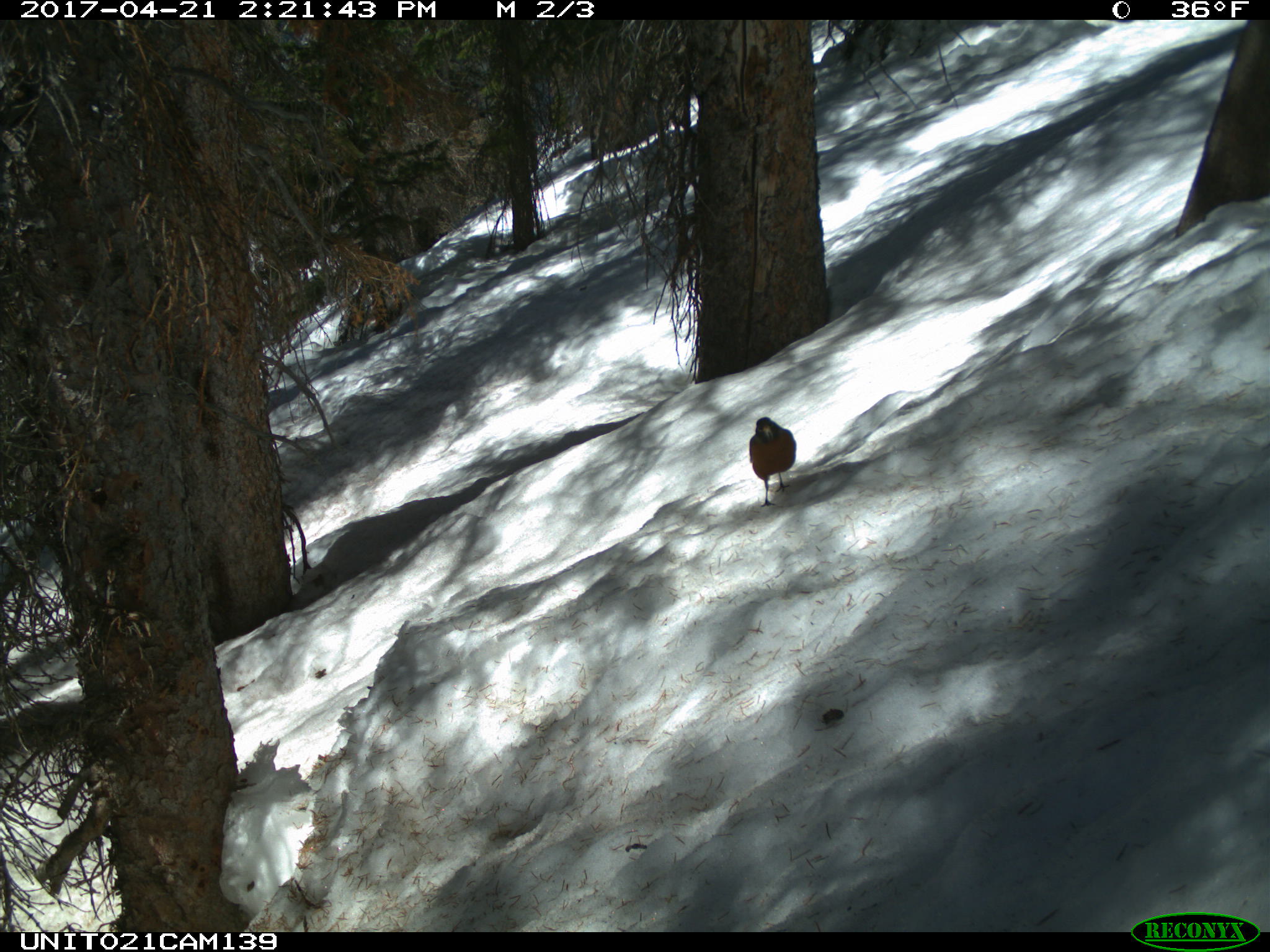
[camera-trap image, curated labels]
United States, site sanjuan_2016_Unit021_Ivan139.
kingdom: Animalia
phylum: Chordata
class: Aves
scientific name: Aves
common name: birds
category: unidentified bird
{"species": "unidentified bird (birds) (Aves)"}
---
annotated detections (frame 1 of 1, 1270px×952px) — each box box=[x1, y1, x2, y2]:
animal: box=[750, 417, 796, 506]